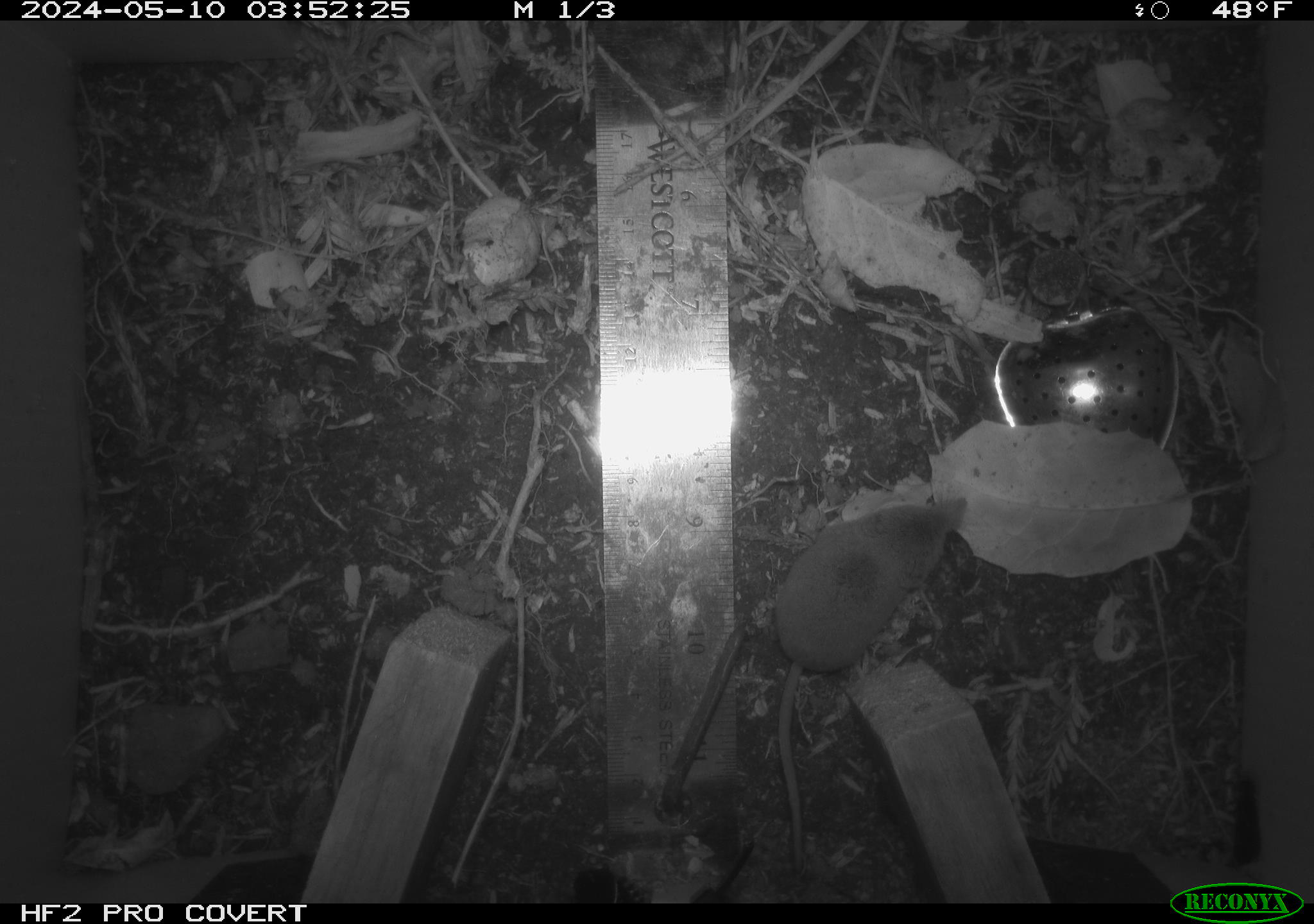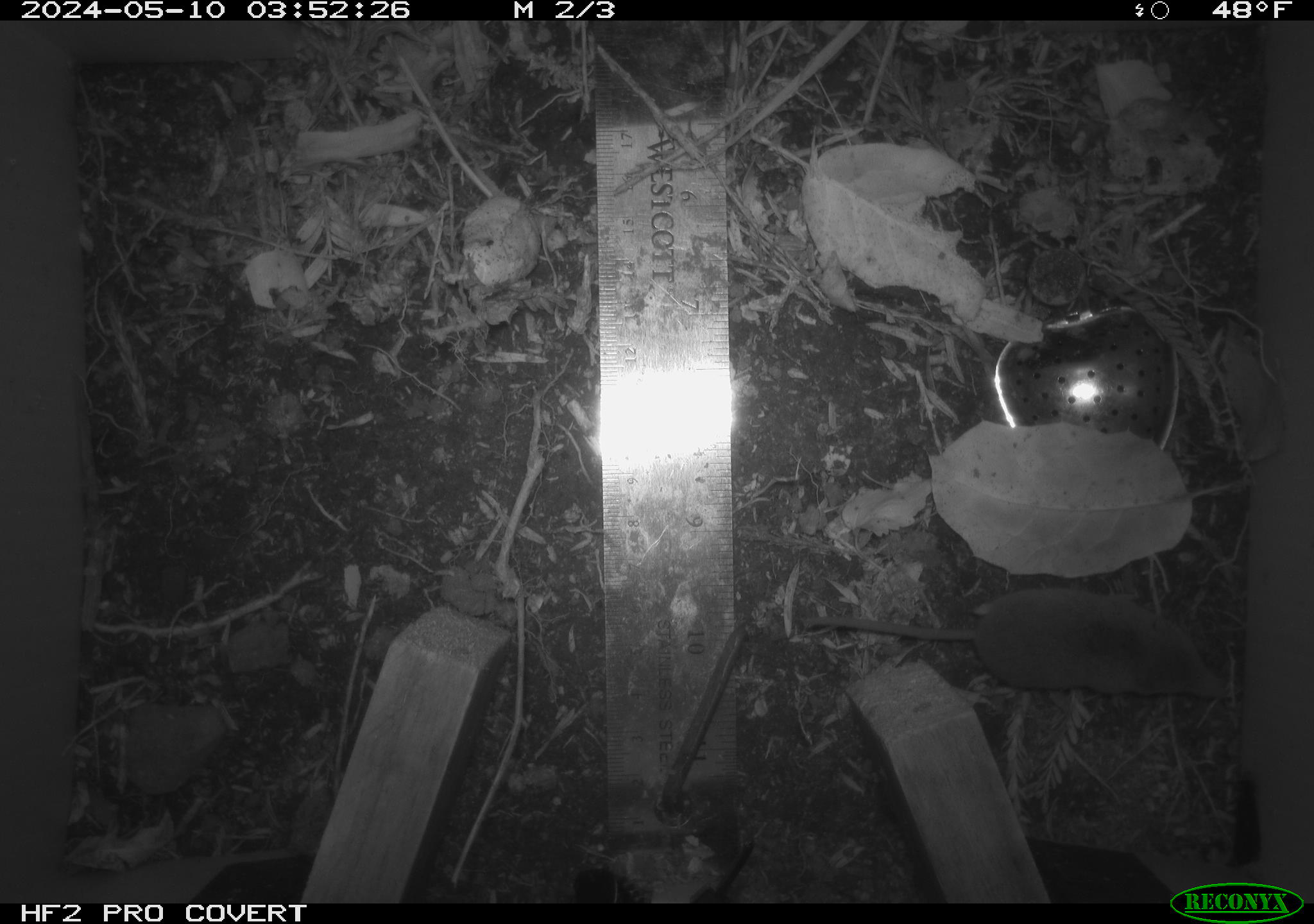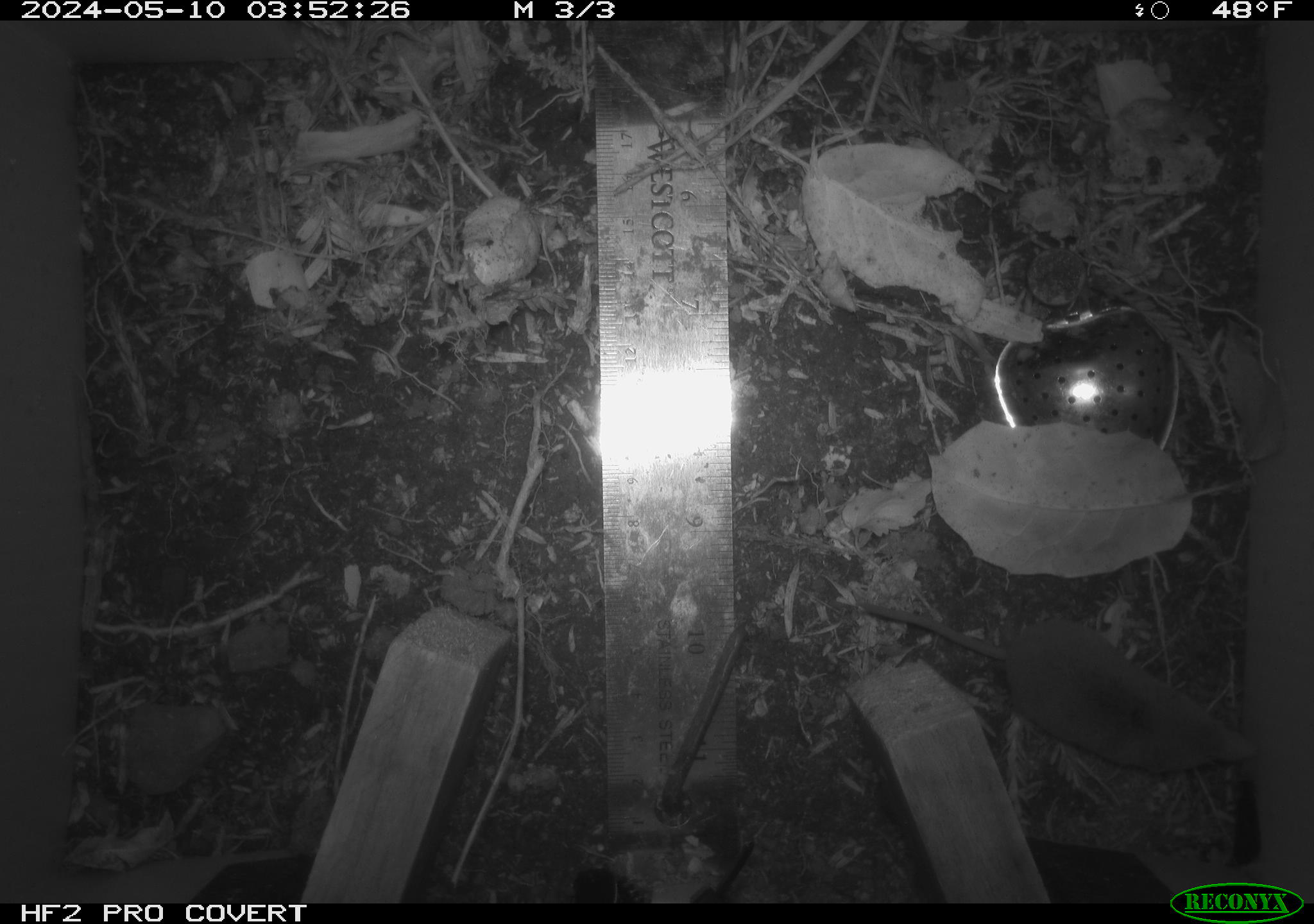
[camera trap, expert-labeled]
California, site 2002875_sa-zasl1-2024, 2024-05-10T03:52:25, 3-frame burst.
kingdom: Animalia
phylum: Chordata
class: Mammalia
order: Eulipotyphla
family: Soricidae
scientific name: Soricidae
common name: shrews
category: soricidae family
Soricidae family (shrews) (Soricidae).